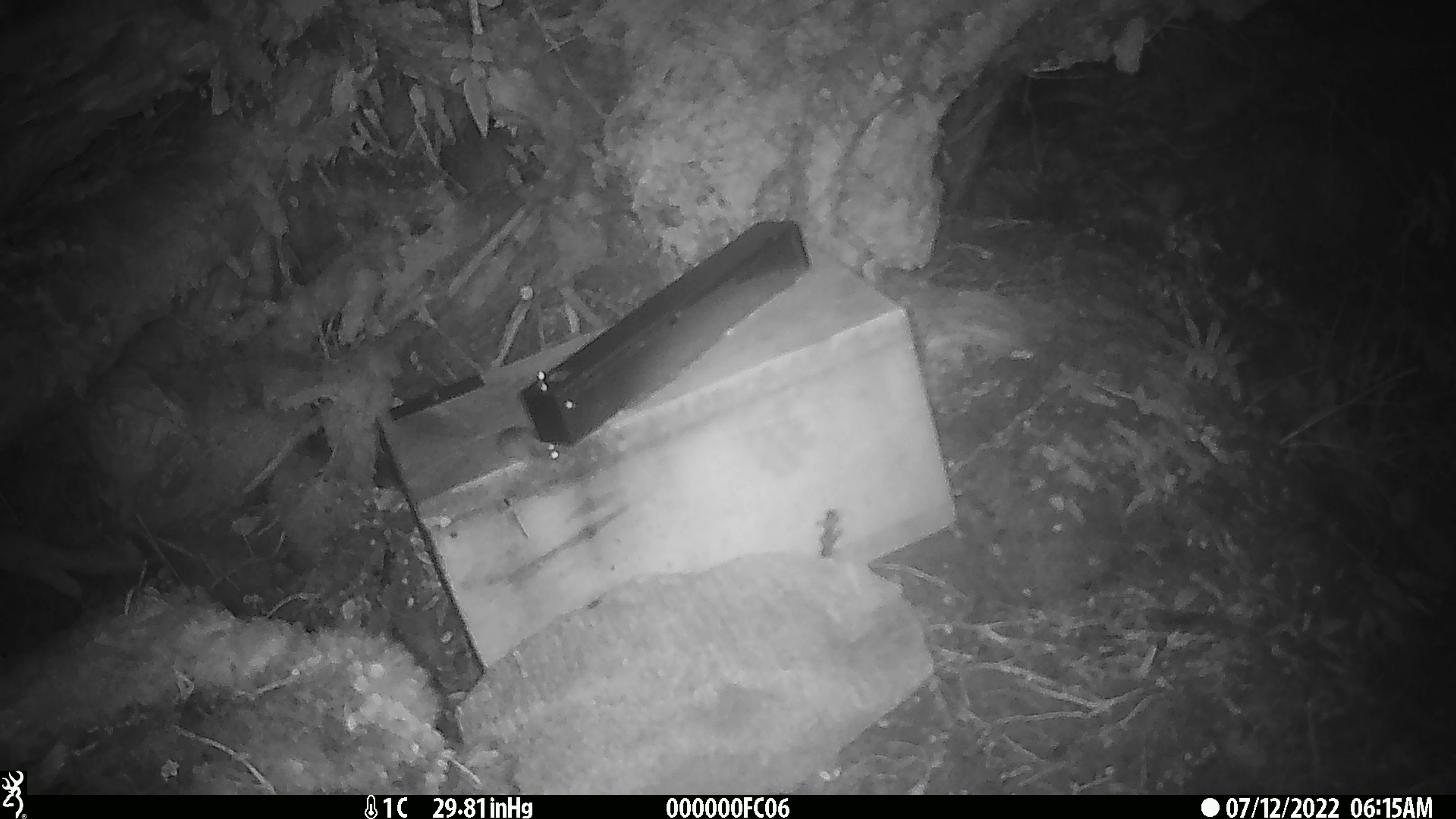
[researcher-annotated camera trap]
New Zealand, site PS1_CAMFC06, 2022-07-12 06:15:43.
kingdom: Animalia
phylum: Chordata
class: Mammalia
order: Rodentia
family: Muridae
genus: Mus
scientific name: Mus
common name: mouse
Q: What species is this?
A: Mouse (Mus).